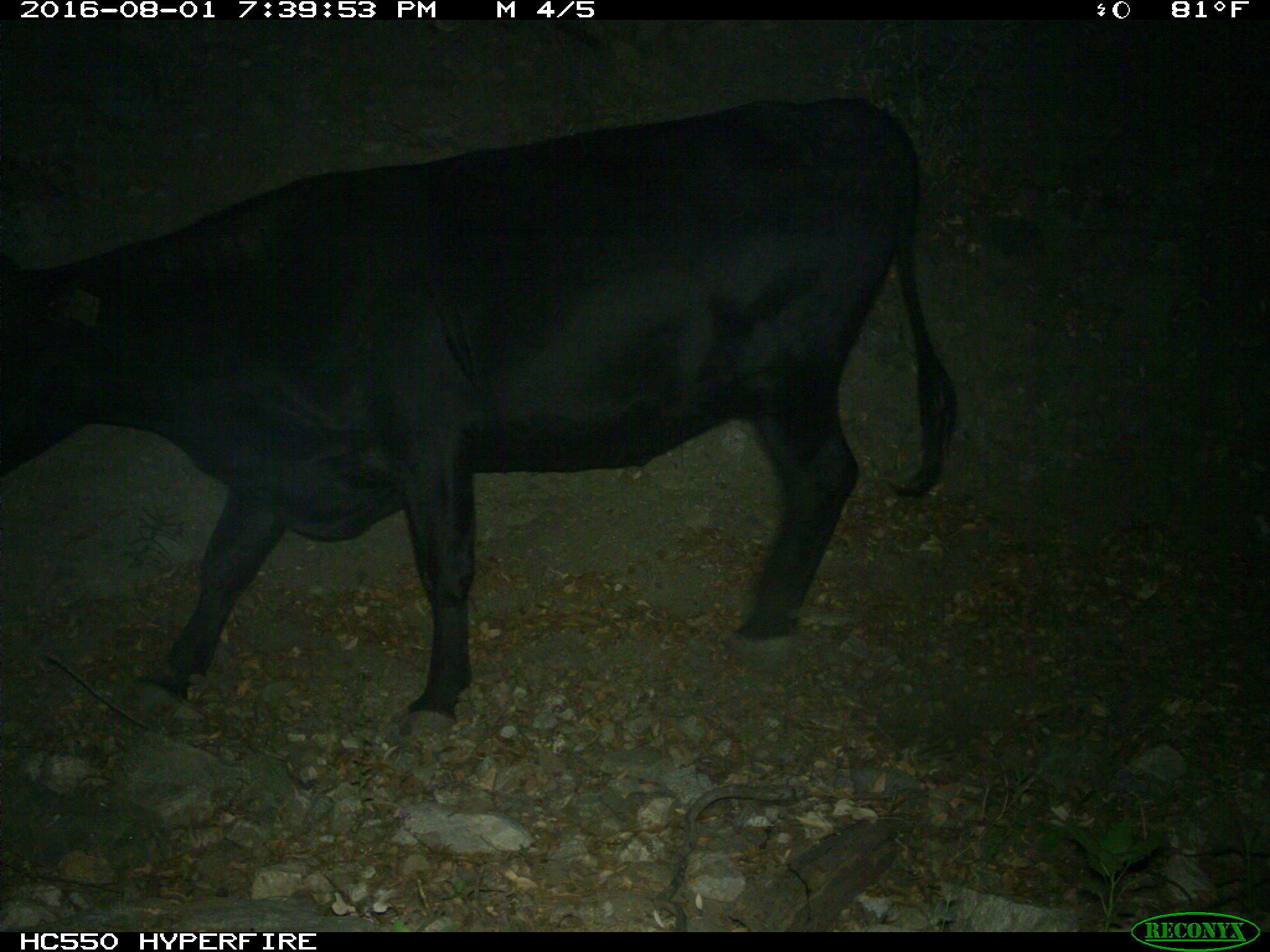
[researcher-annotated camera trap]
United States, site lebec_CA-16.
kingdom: Animalia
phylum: Chordata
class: Mammalia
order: Artiodactyla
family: Bovidae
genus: Bos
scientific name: Bos taurus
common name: domestic cow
Bos taurus (domestic cow).